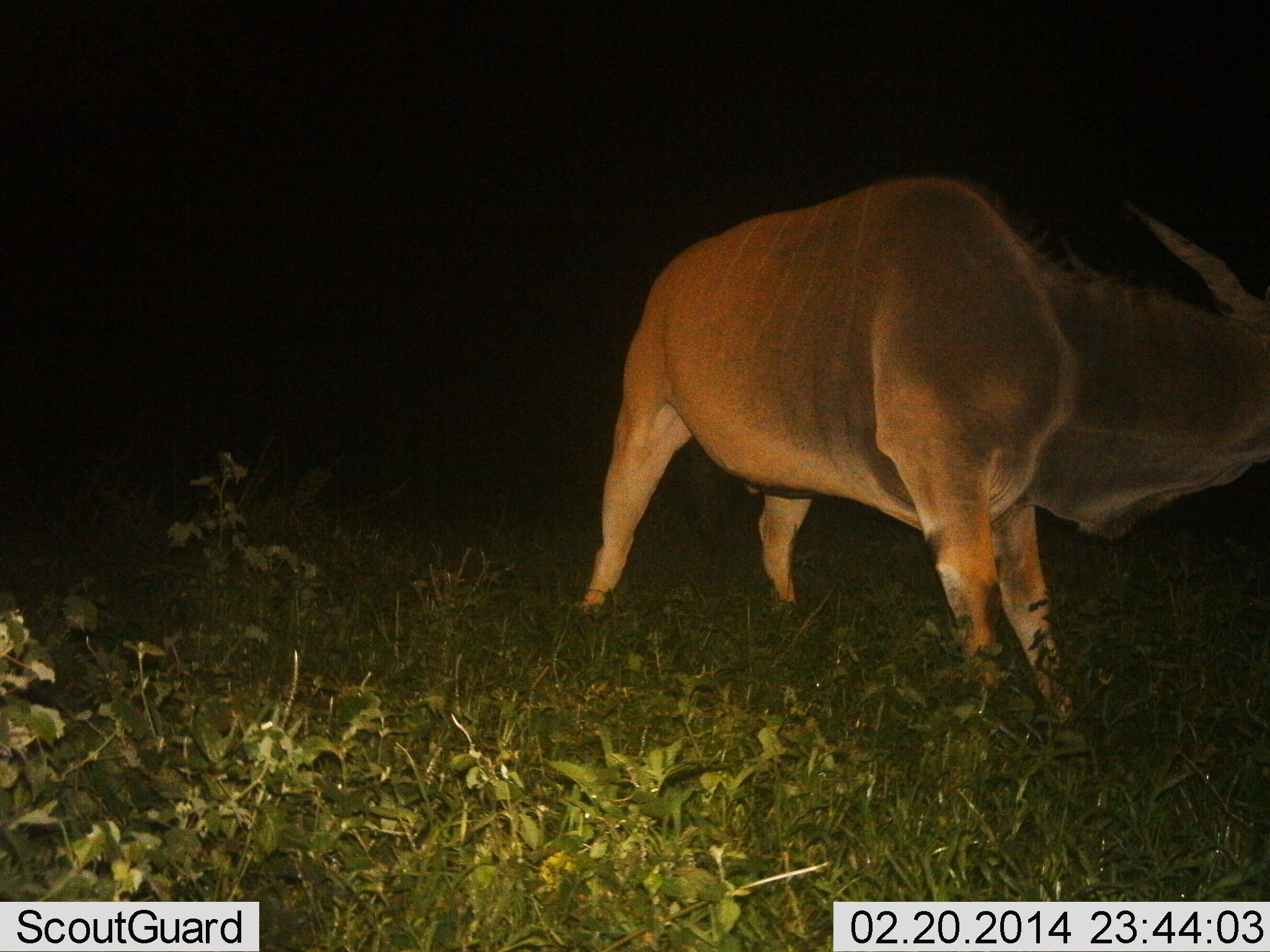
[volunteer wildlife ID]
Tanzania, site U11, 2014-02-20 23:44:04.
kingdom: Animalia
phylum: Chordata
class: Mammalia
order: Artiodactyla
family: Bovidae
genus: Tragelaphus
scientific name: Tragelaphus oryx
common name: eland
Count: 1.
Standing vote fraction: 85%.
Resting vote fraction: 0%.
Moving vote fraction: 12%.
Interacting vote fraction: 0%.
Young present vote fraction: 0%.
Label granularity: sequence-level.